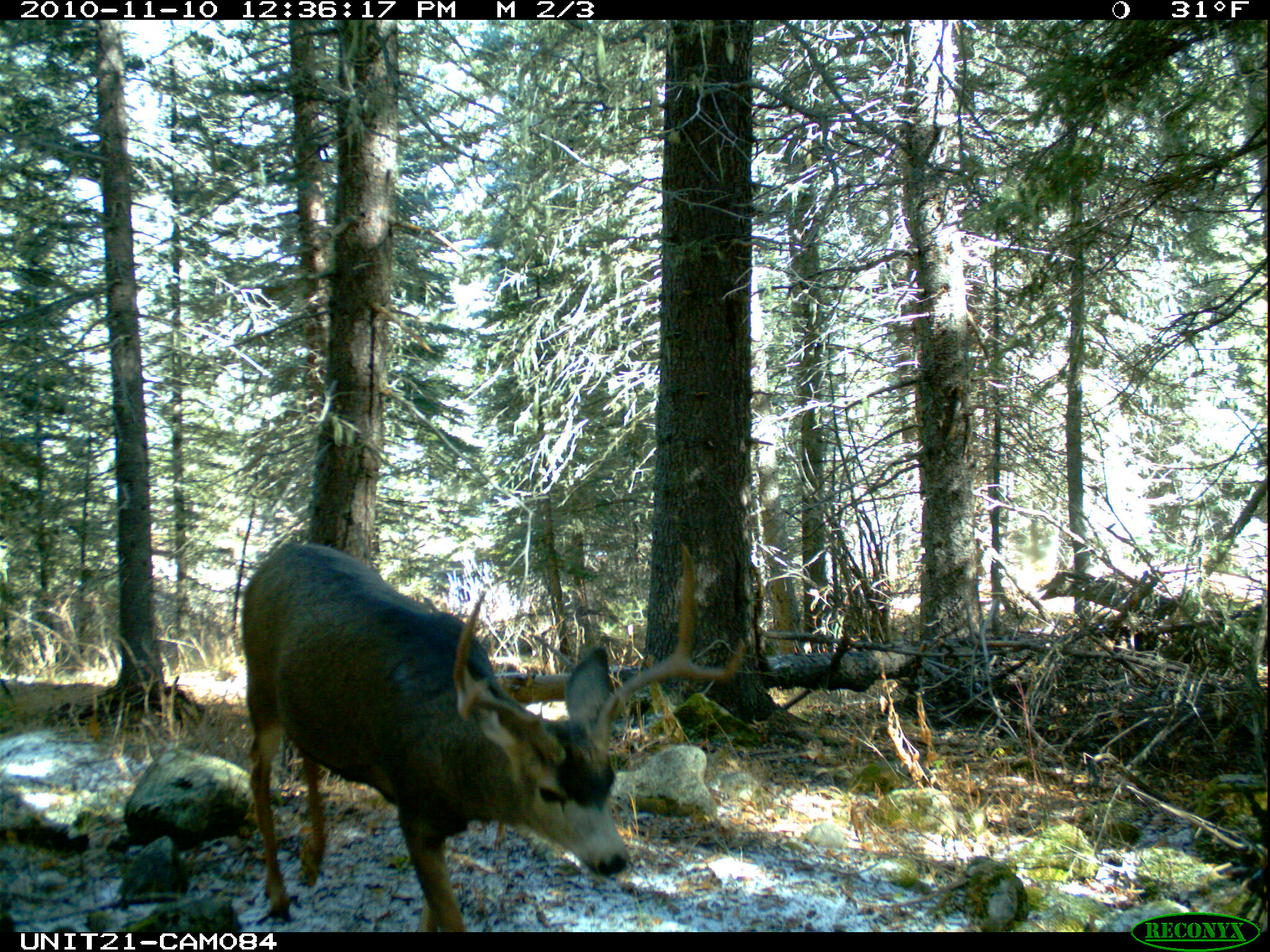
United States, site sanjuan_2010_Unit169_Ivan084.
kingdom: Animalia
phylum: Chordata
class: Mammalia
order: Artiodactyla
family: Cervidae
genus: Odocoileus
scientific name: Odocoileus hemionus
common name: mule deer